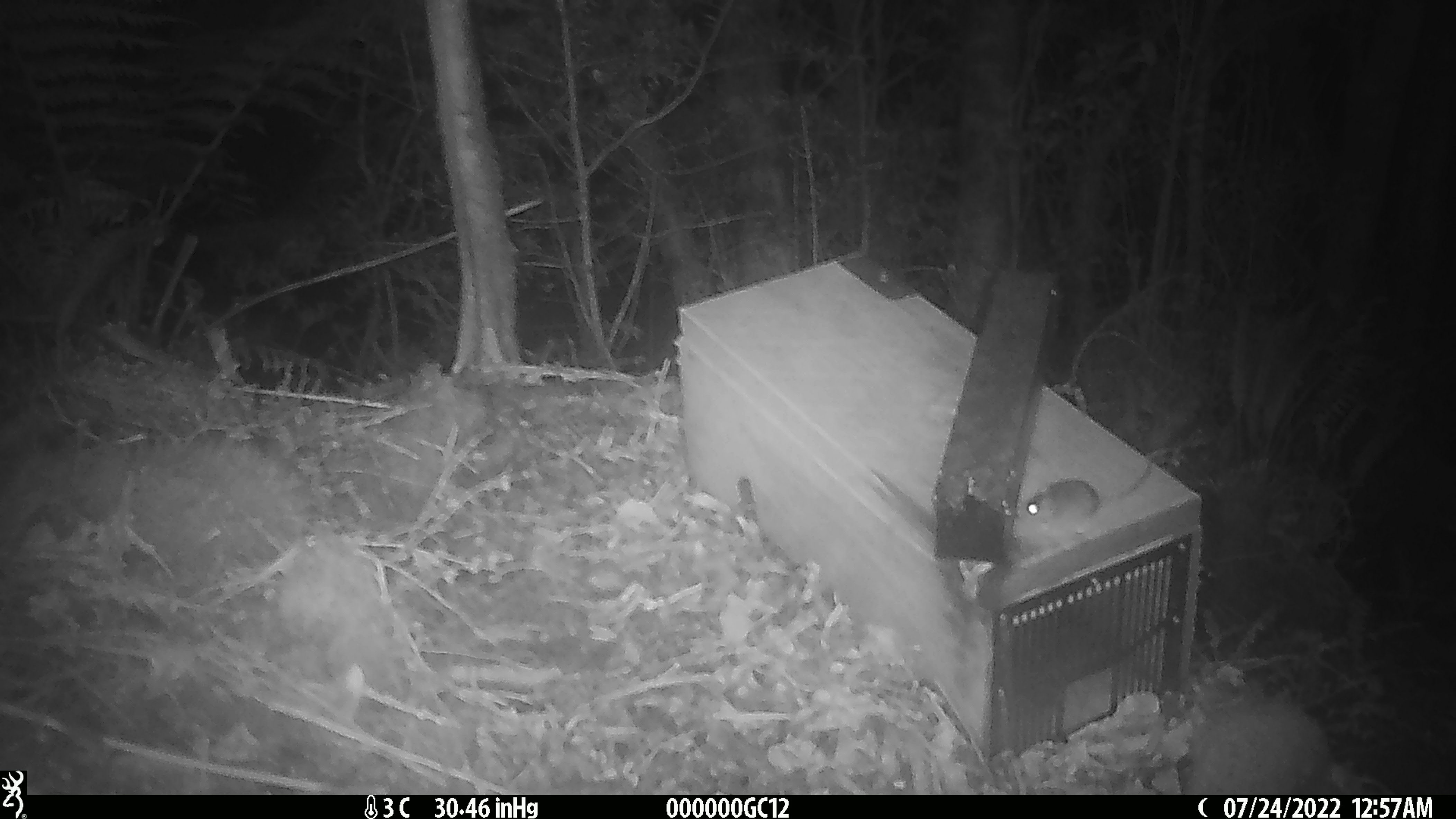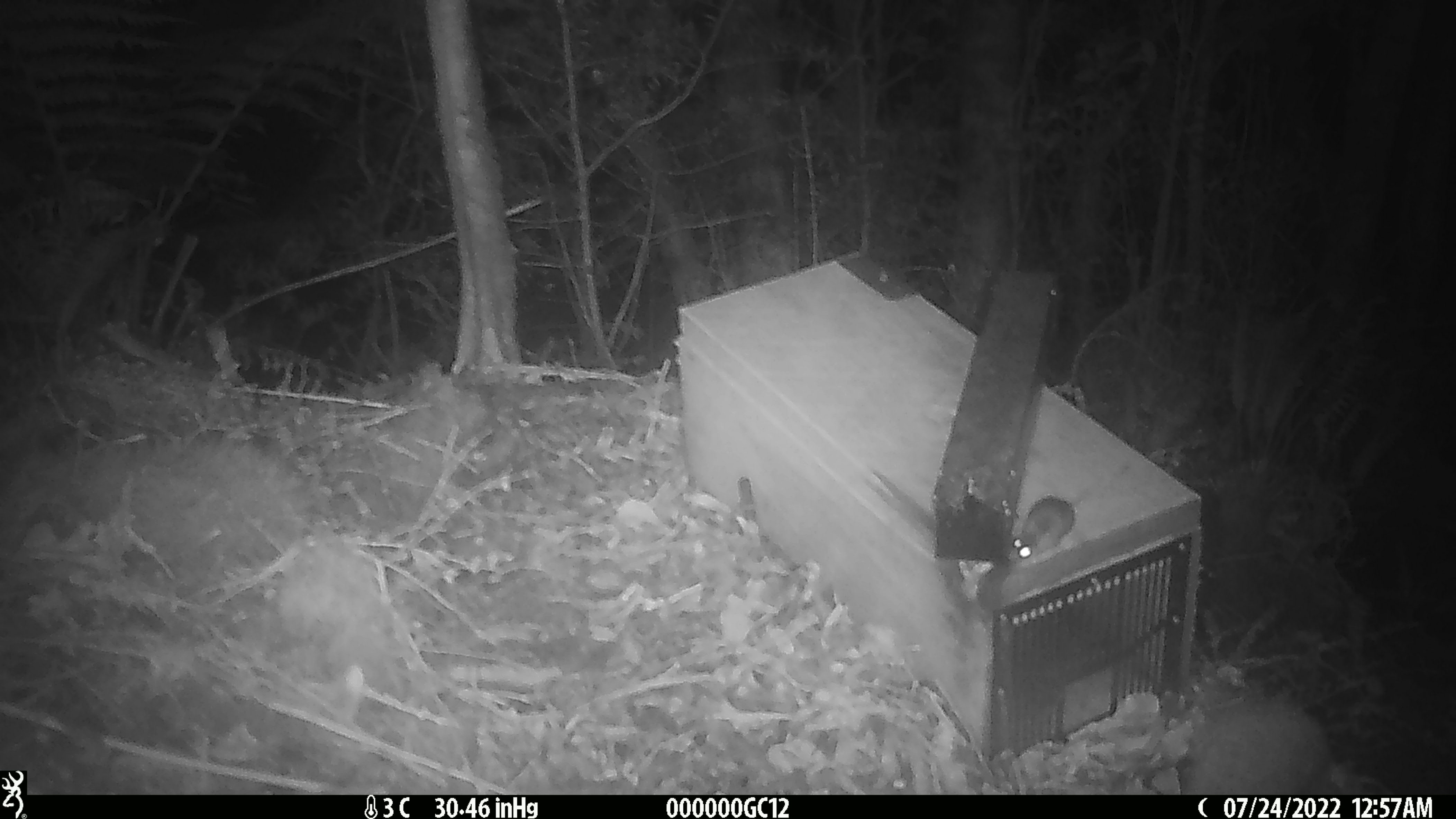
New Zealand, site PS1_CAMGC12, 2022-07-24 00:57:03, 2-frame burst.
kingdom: Animalia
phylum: Chordata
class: Mammalia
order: Rodentia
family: Muridae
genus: Mus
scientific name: Mus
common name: mouse